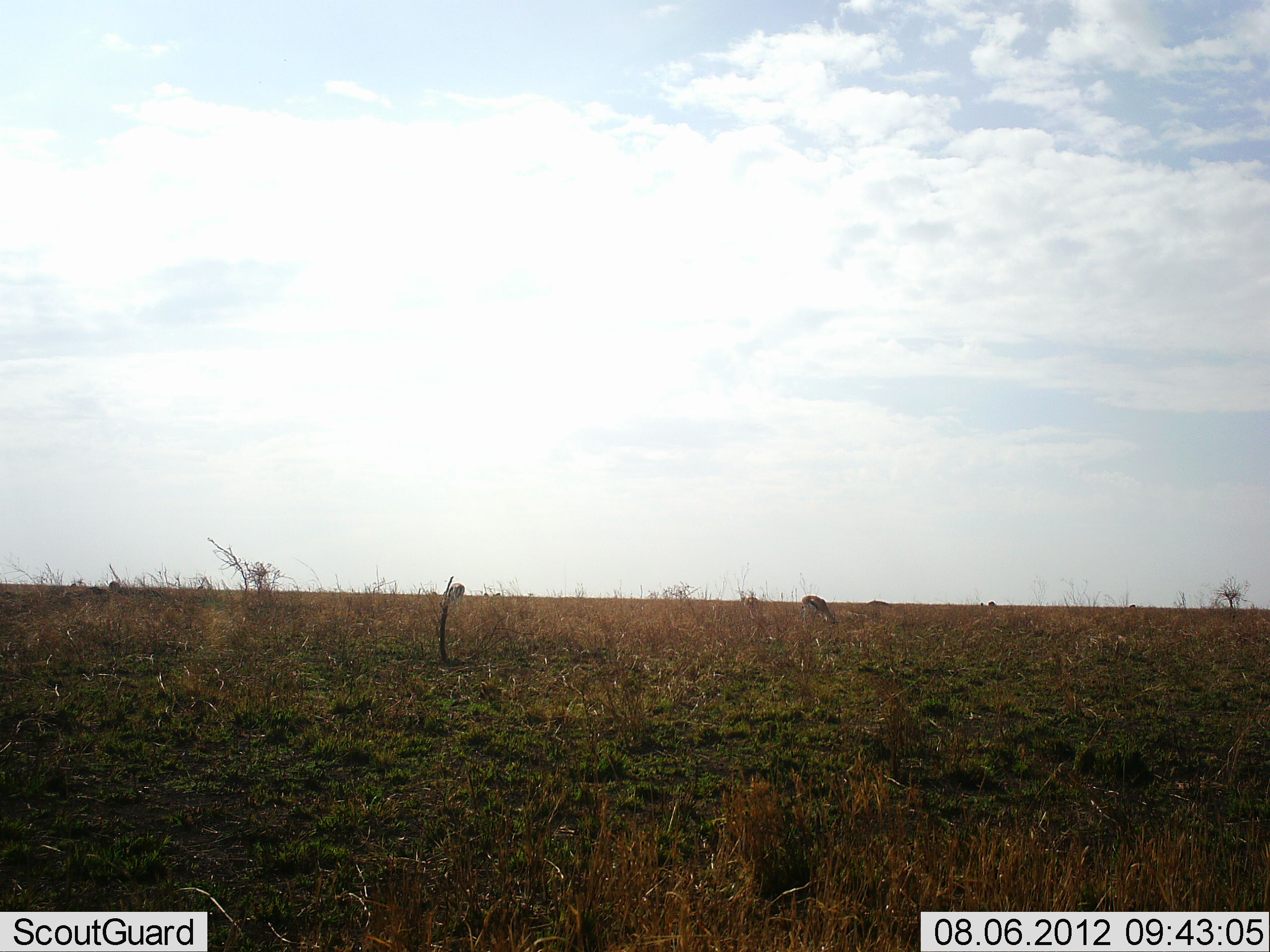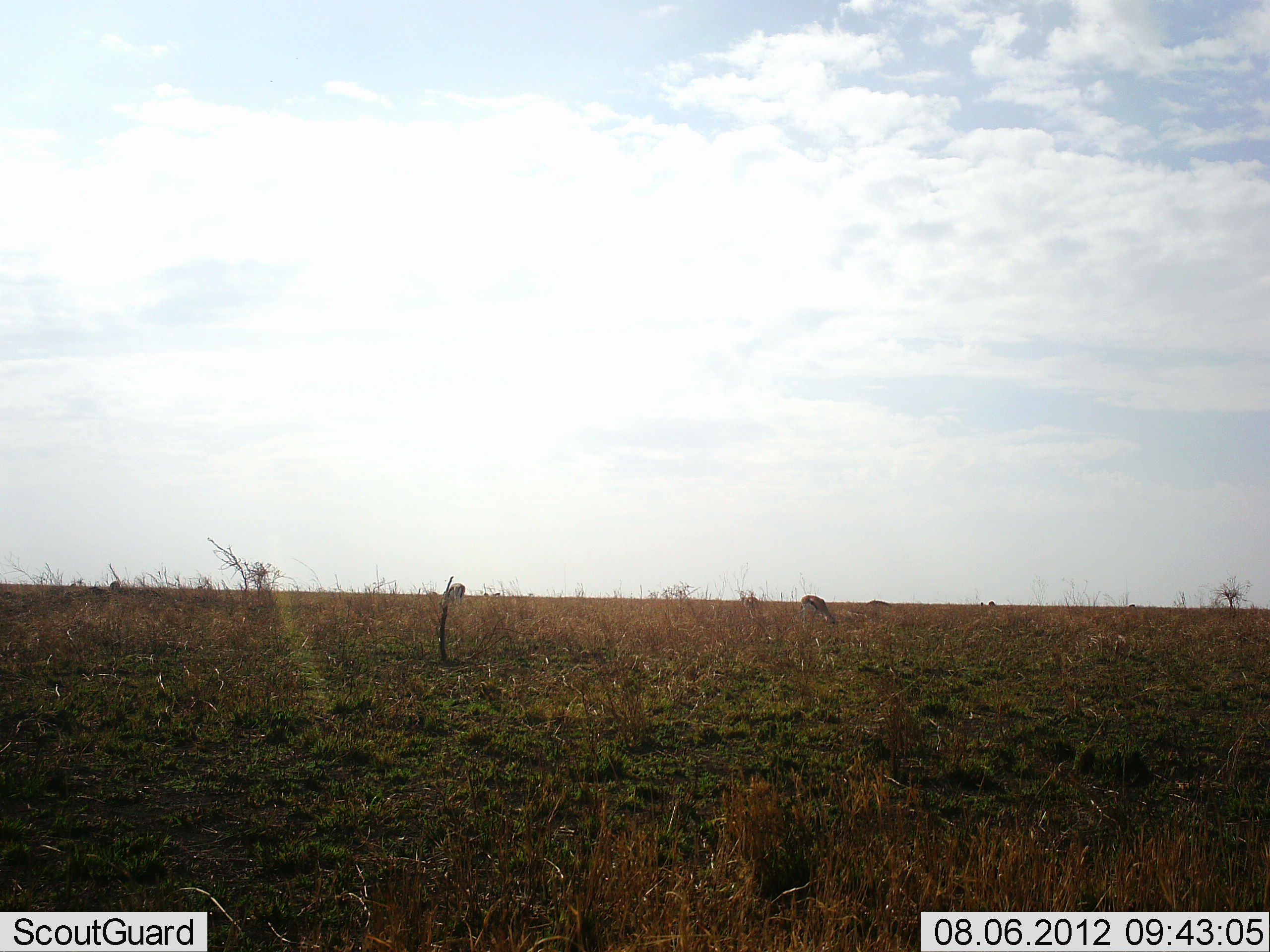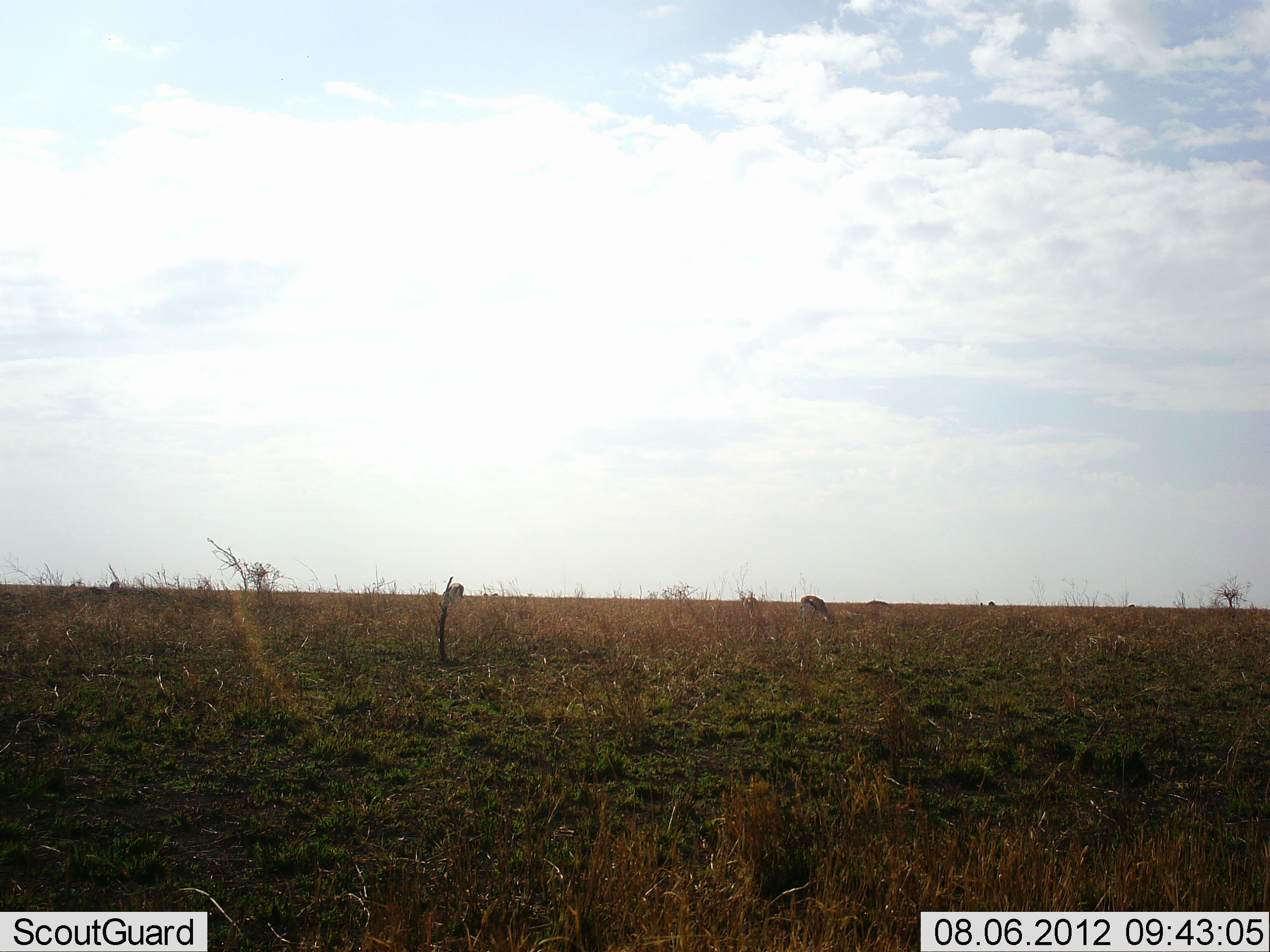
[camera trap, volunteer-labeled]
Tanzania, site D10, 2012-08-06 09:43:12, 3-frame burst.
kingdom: Animalia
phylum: Chordata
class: Mammalia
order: Artiodactyla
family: Bovidae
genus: Eudorcas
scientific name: Eudorcas thomsonii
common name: thomson's gazelle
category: gazellethomsons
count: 2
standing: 30%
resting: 0%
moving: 0%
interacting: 0%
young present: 0%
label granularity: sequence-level